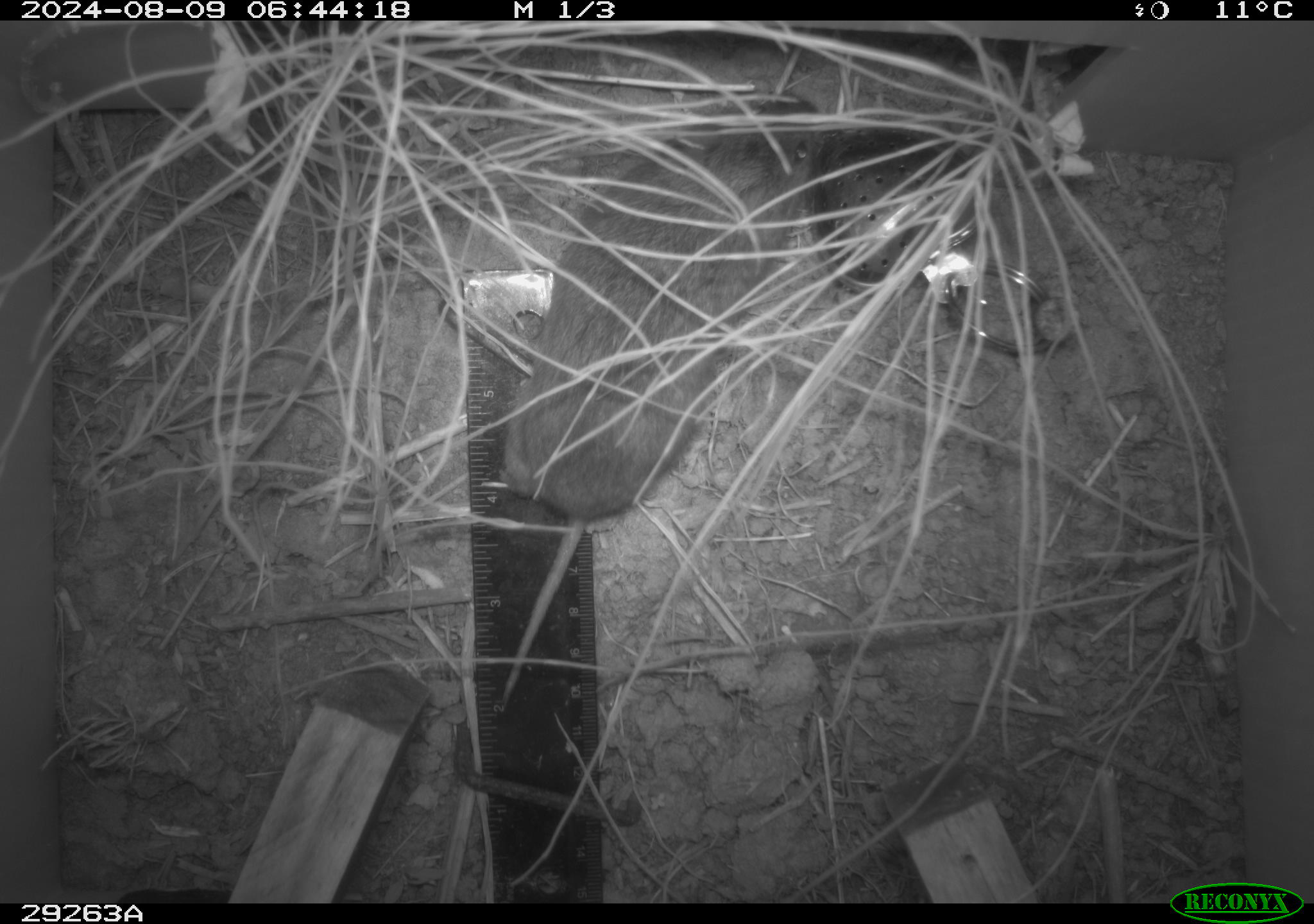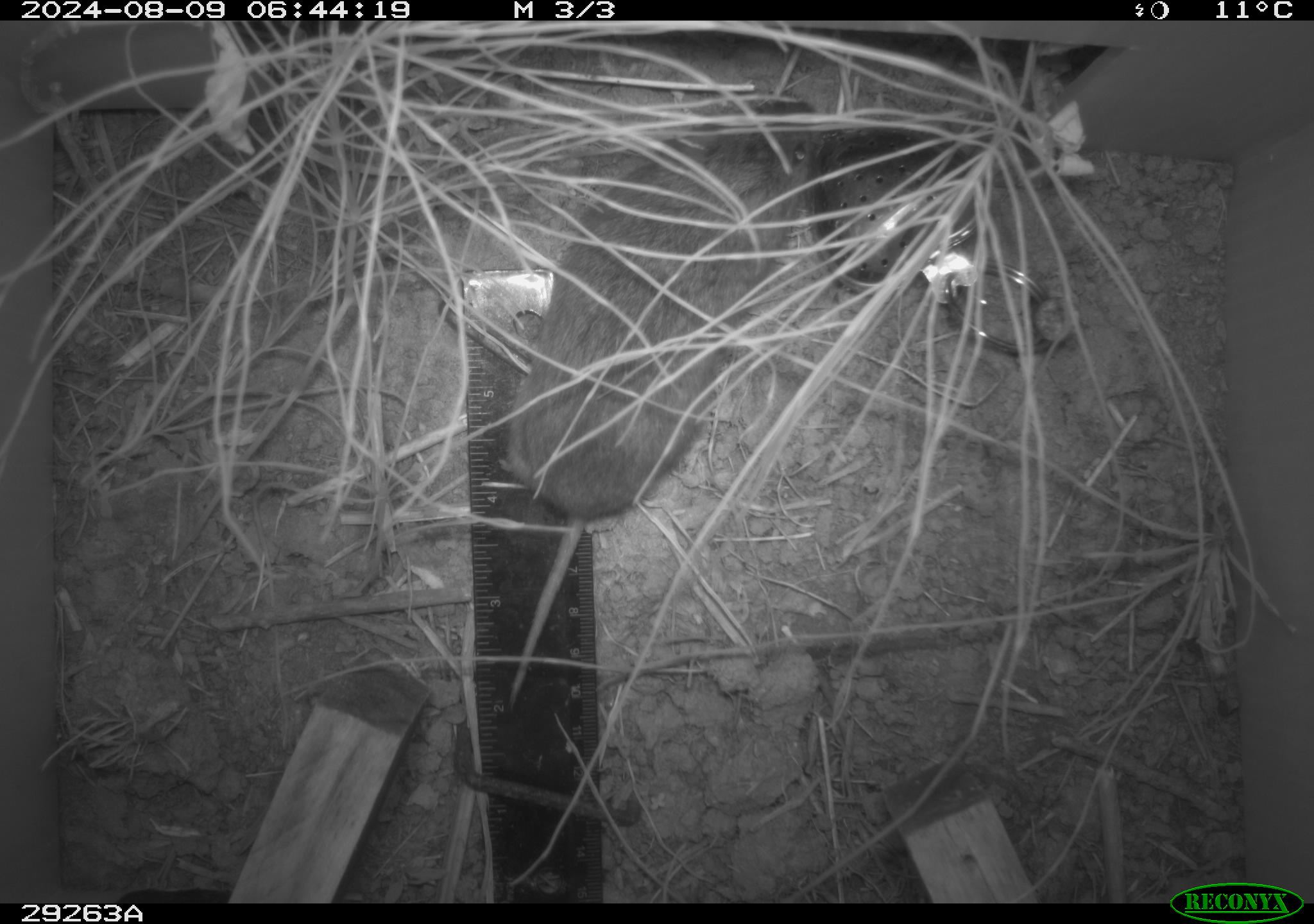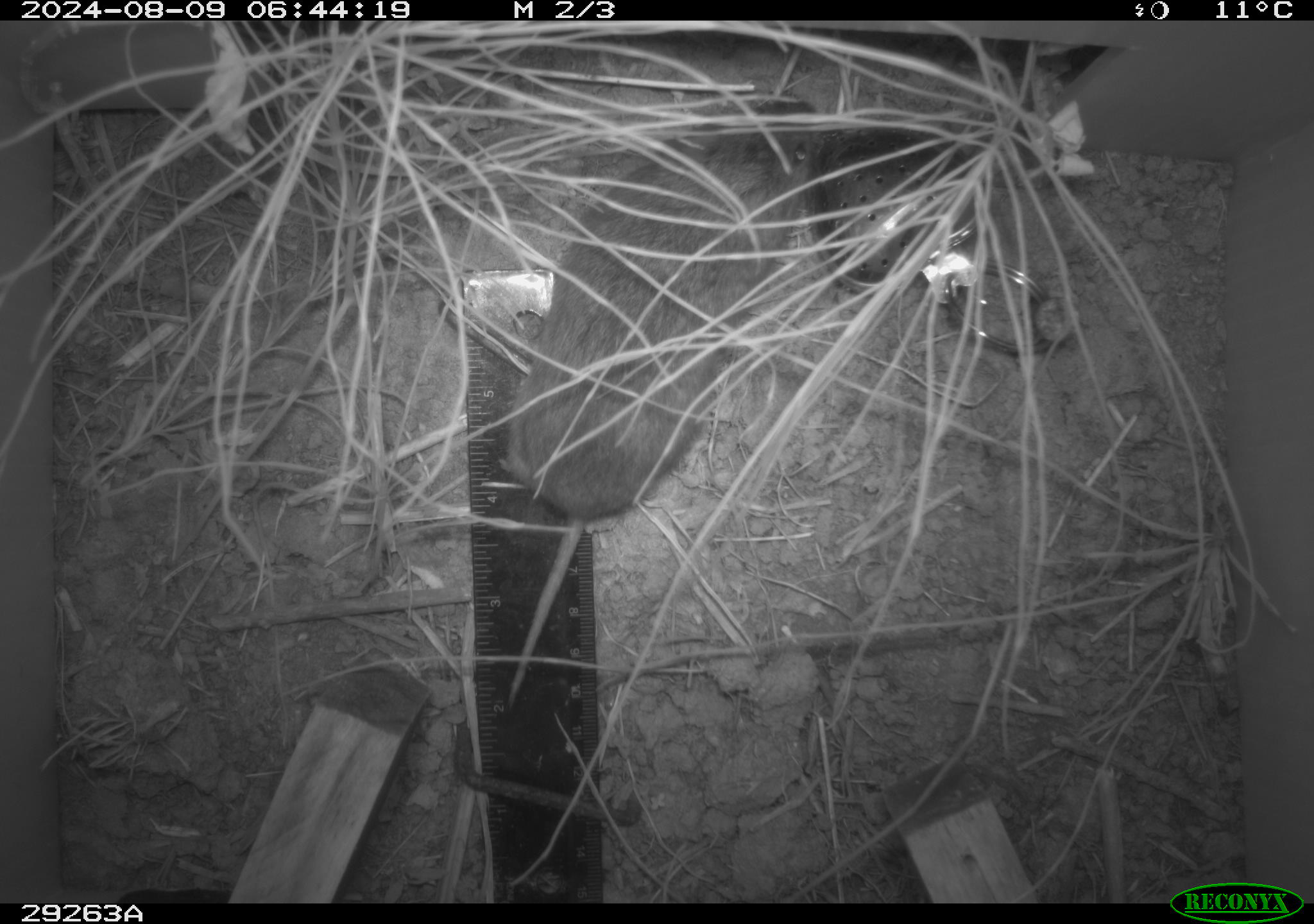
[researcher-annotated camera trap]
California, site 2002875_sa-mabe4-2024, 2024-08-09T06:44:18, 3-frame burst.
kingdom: Animalia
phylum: Chordata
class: Mammalia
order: Rodentia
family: Cricetidae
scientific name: Arvicolinae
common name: voles, lemmings, and muskrats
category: arvicolinae subfamily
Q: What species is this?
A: Arvicolinae subfamily (voles, lemmings, and muskrats) (Arvicolinae).